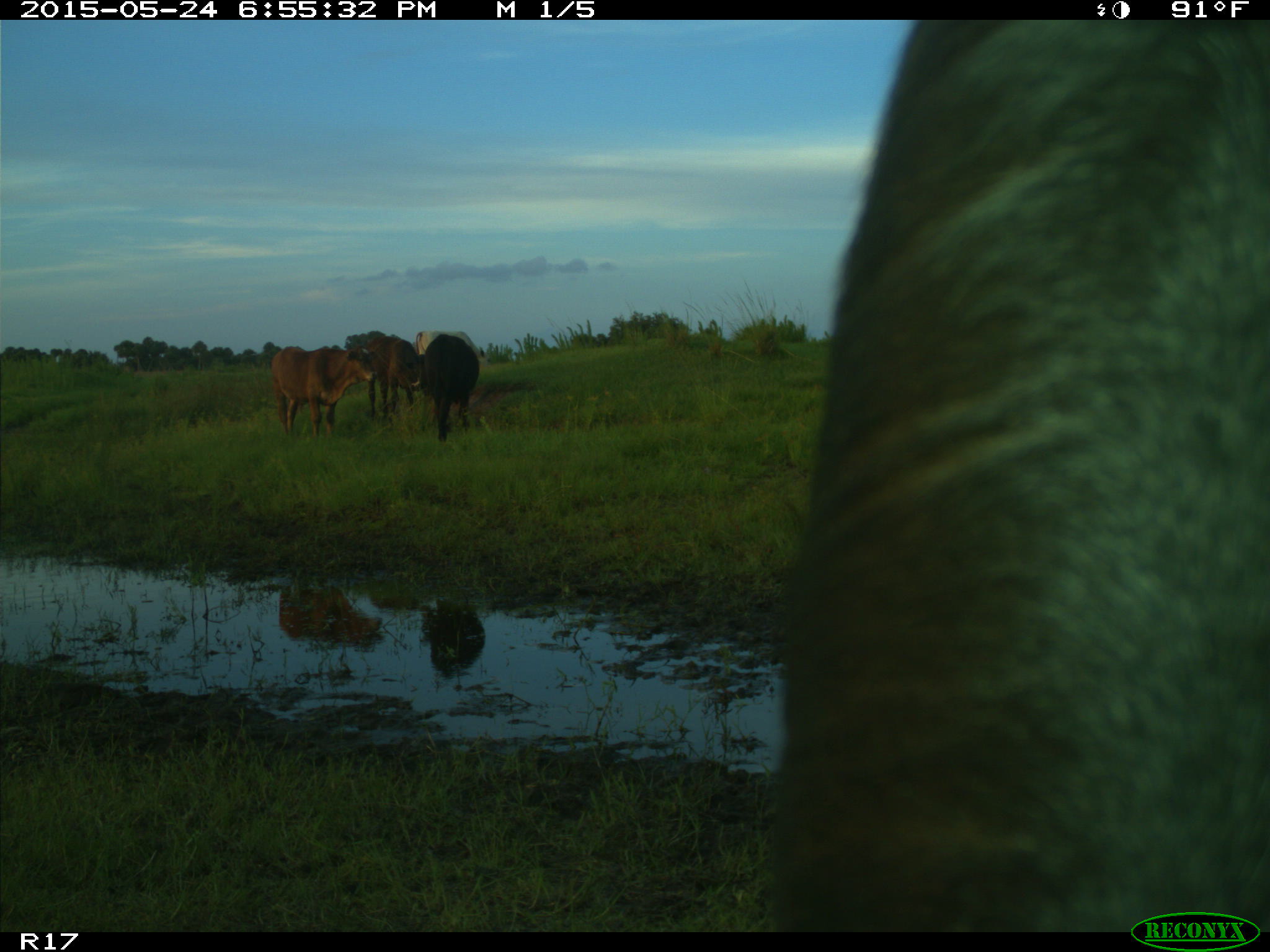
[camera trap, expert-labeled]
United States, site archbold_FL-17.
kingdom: Animalia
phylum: Chordata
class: Mammalia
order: Artiodactyla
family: Bovidae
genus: Bos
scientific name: Bos taurus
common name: domestic cow